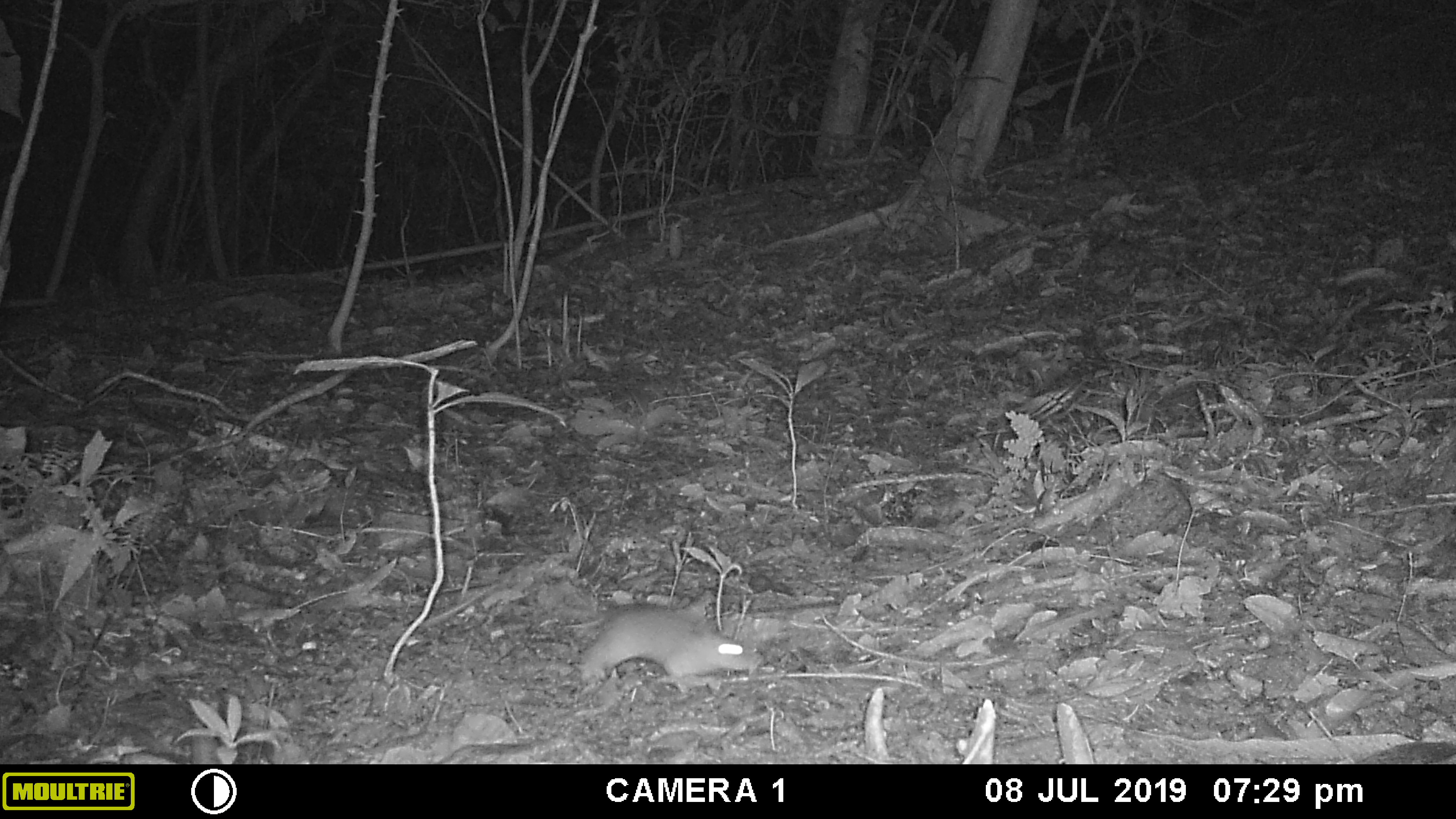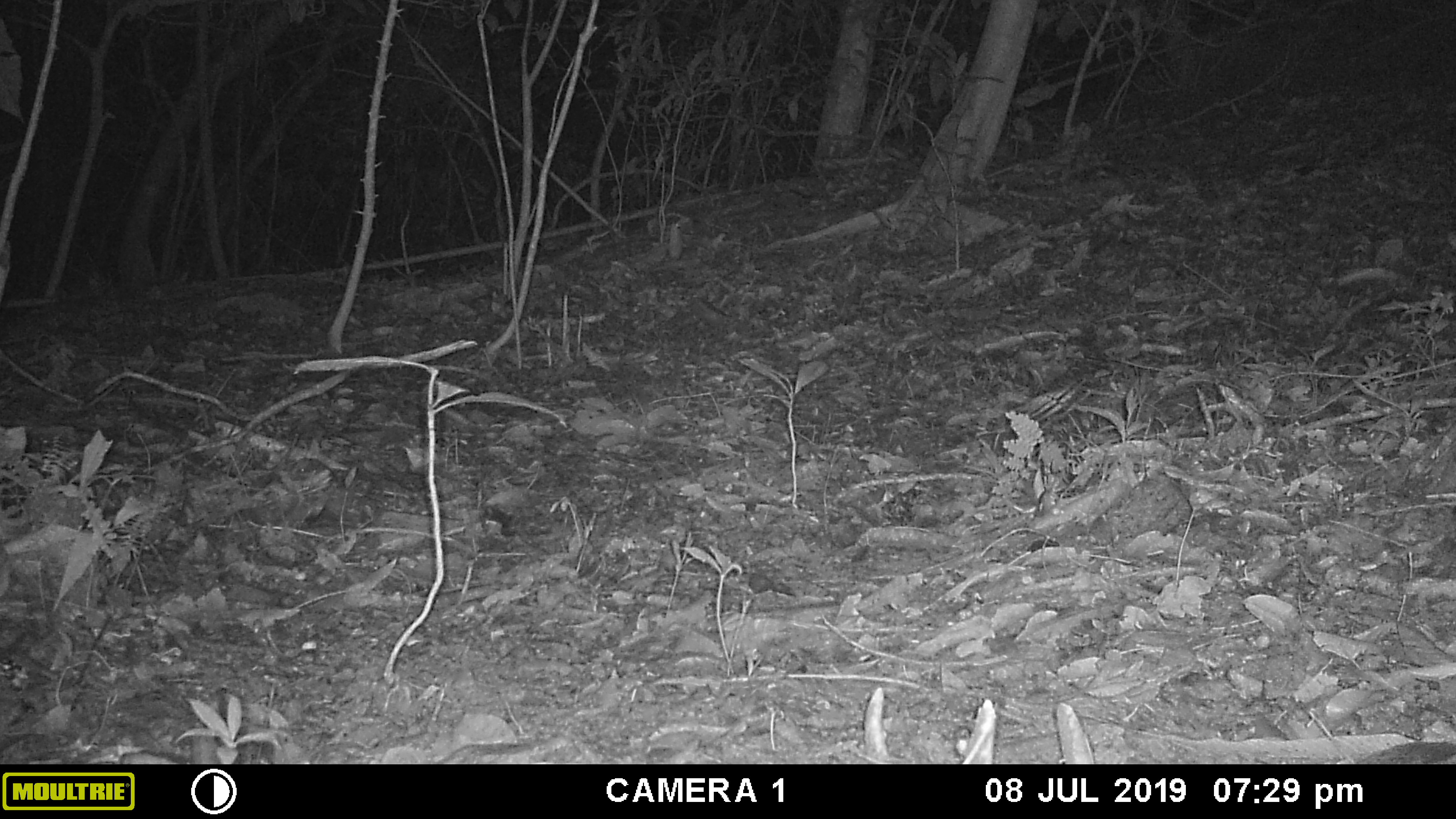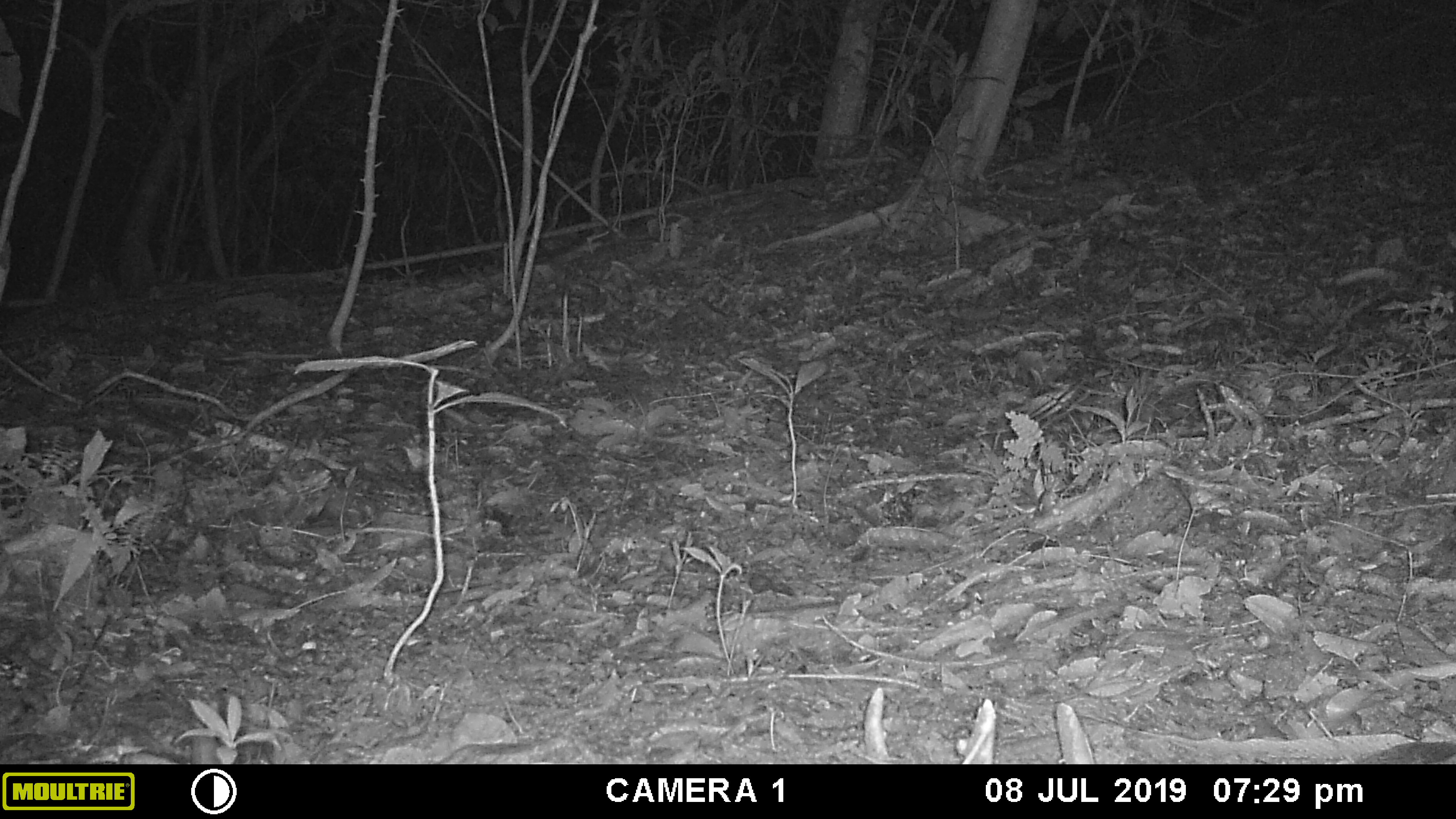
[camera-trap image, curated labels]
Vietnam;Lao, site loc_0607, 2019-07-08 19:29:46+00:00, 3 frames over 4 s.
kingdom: Animalia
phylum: Chordata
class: Mammalia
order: Rodentia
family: Muridae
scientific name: Muridae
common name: old-world mice and rats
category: unidentified murid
Unidentified murid (old-world mice and rats) (Muridae). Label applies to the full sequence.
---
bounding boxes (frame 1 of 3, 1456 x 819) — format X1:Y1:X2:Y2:
unidentified murid: 546:599:767:688